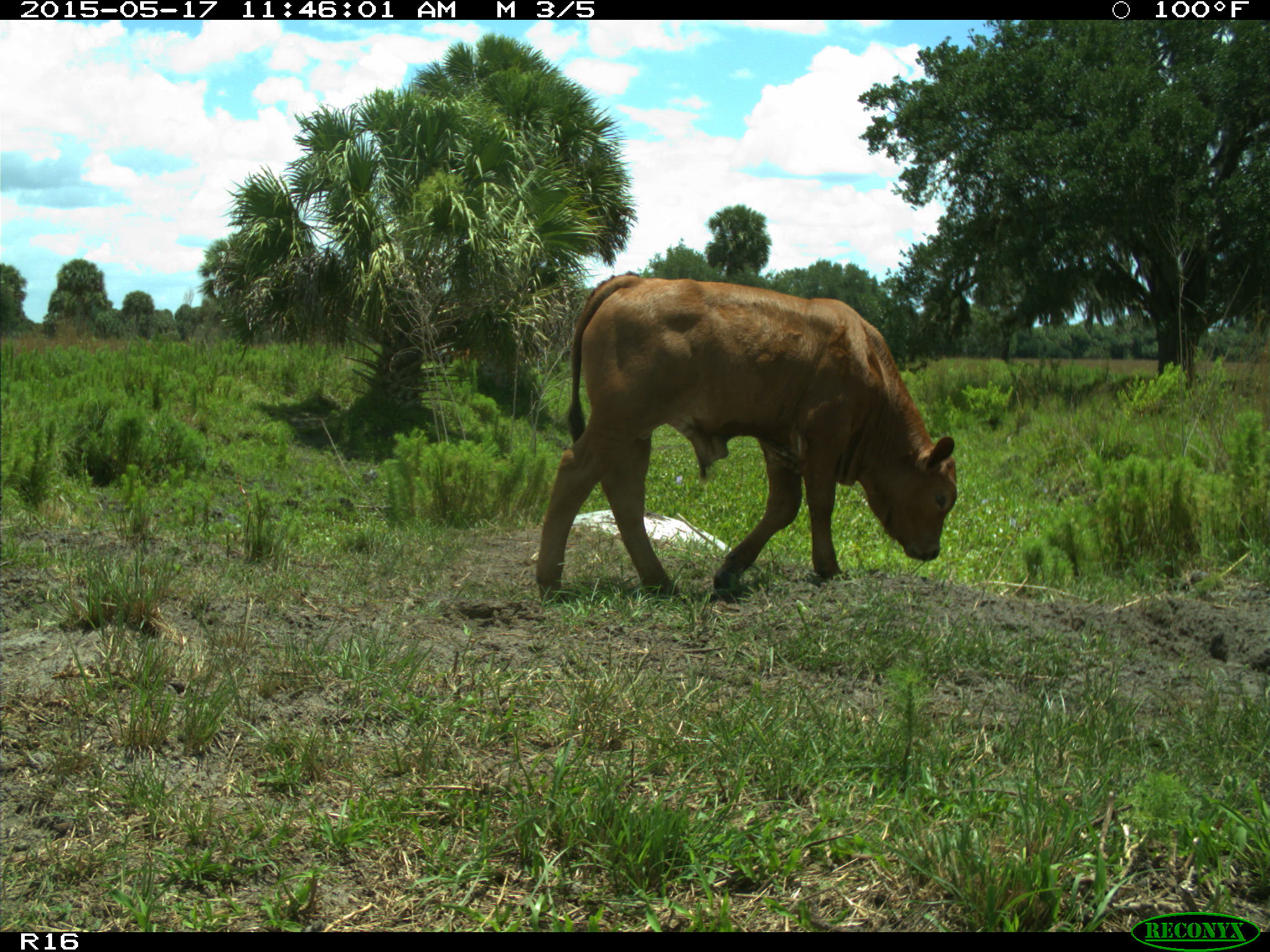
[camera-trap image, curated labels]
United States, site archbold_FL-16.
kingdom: Animalia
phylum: Chordata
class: Mammalia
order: Artiodactyla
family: Bovidae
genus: Bos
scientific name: Bos taurus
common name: domestic cow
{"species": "Bos taurus (domestic cow)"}